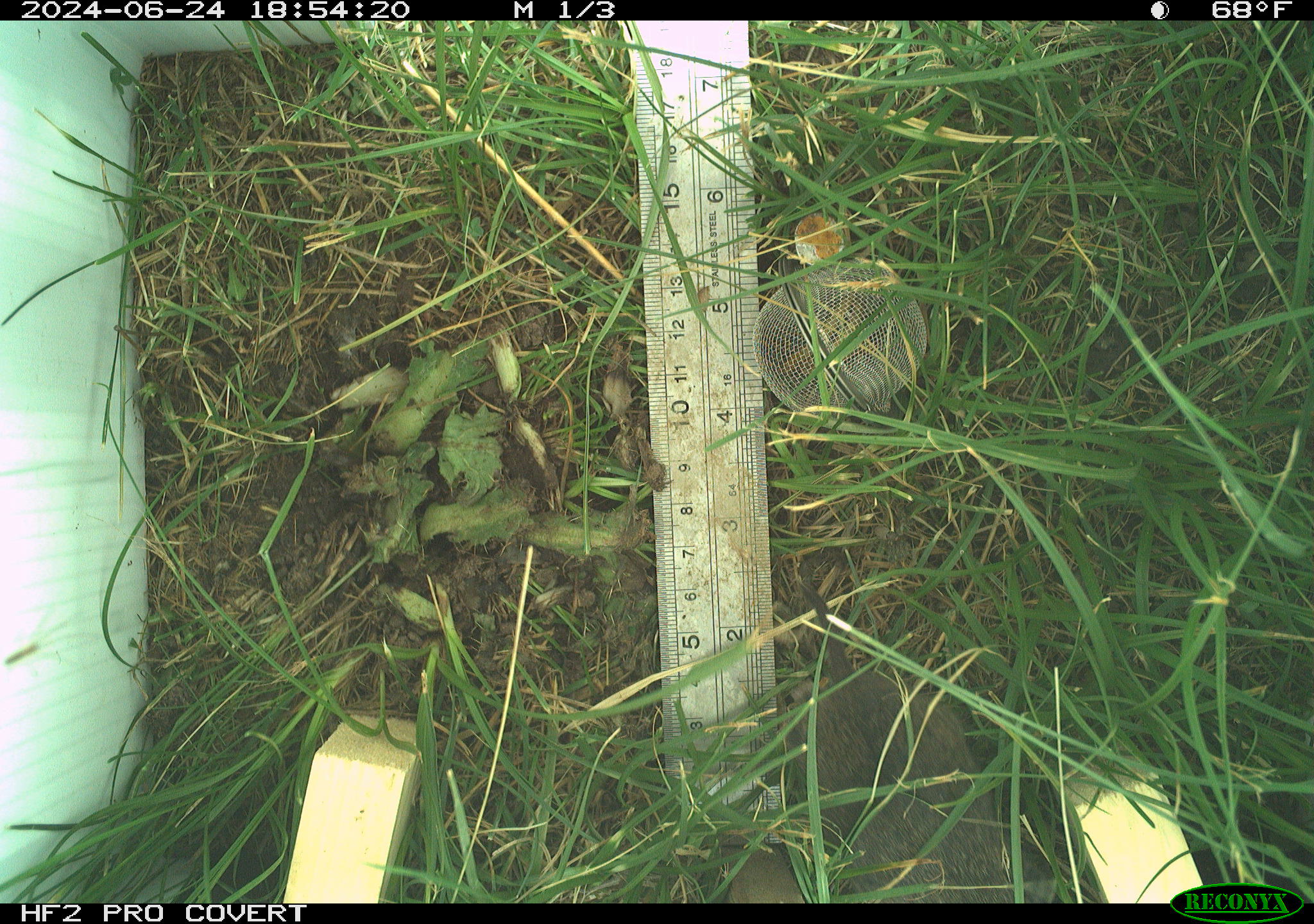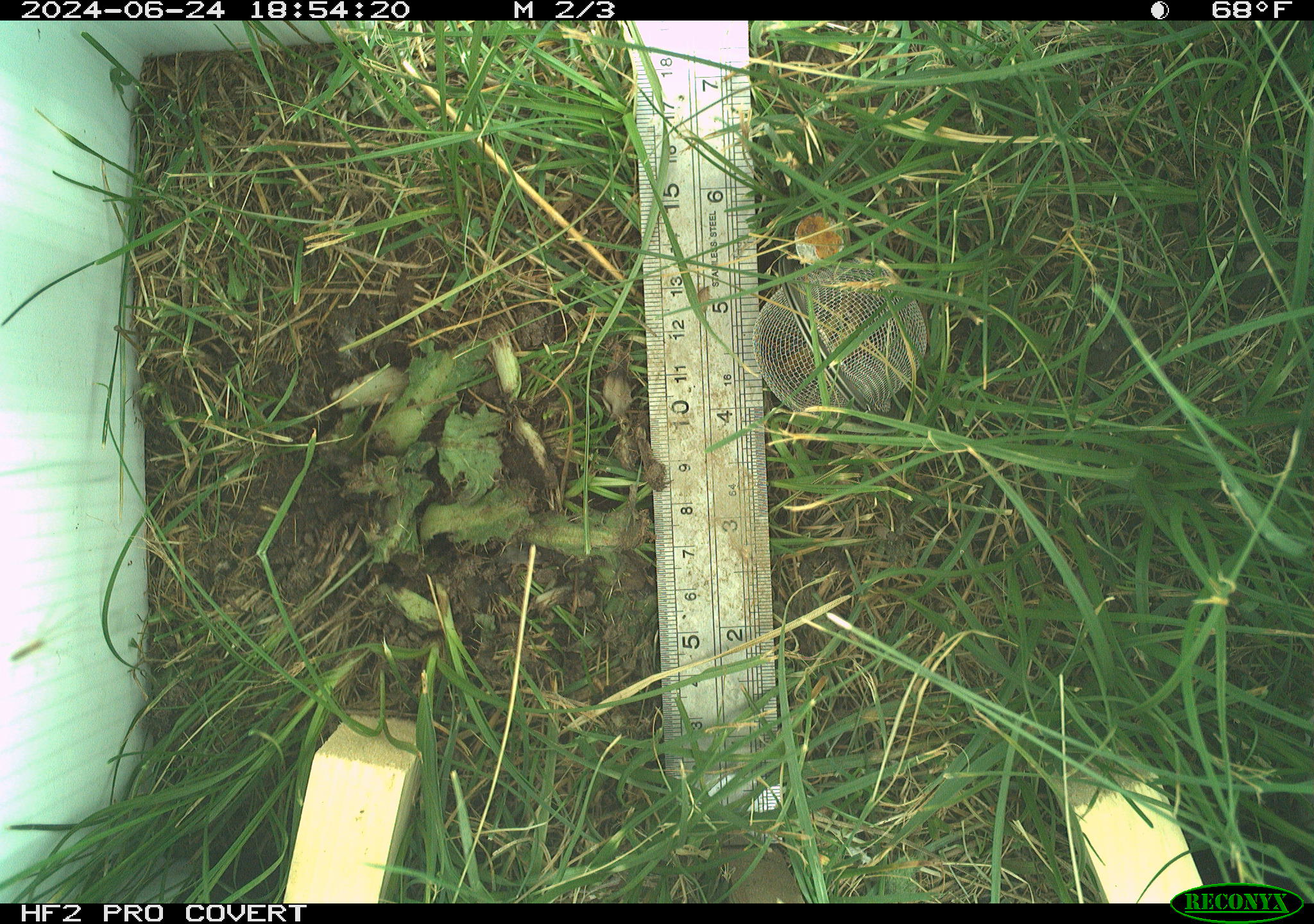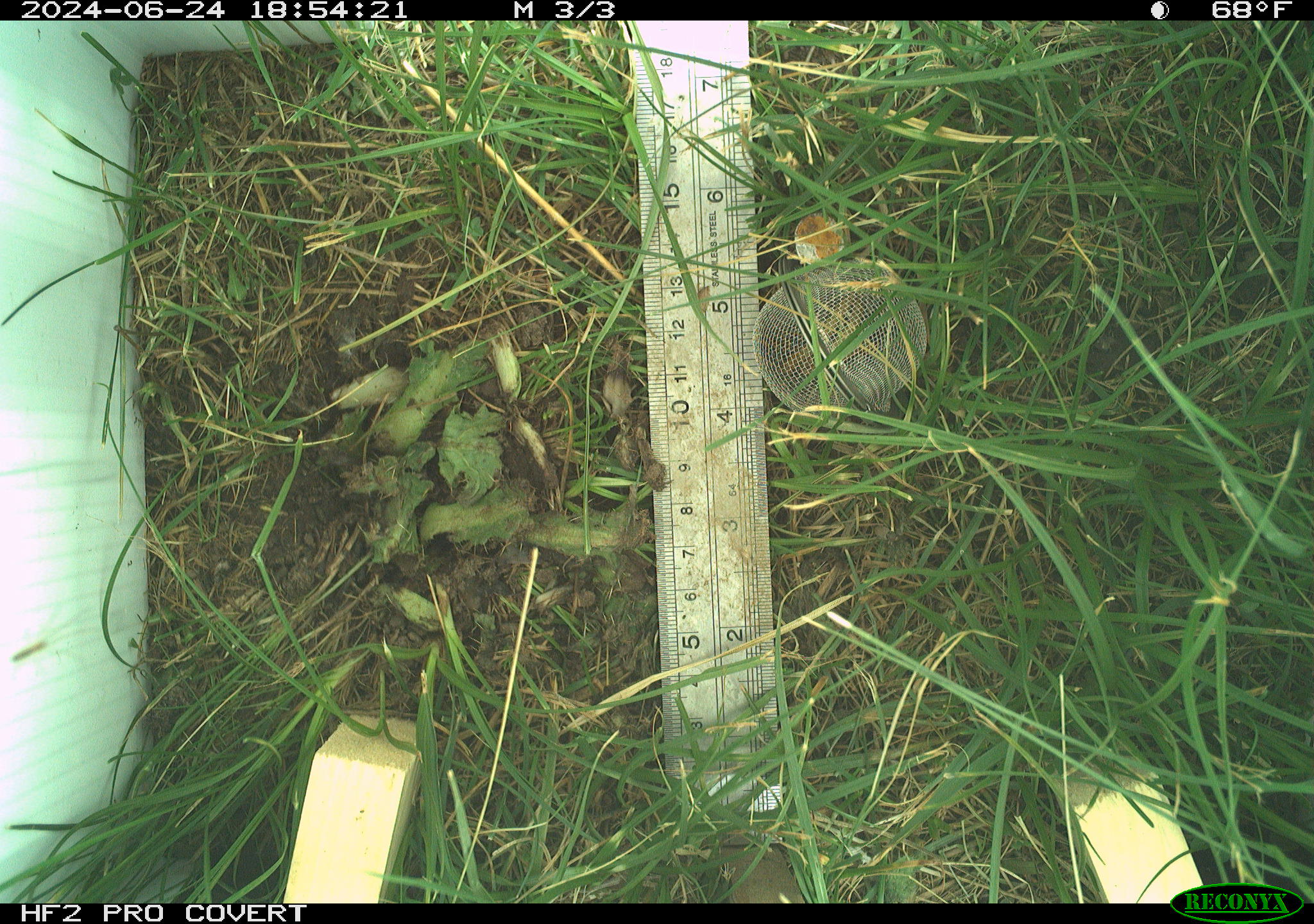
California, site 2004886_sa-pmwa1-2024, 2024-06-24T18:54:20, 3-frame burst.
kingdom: Animalia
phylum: Chordata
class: Mammalia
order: Rodentia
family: Cricetidae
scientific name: Arvicolinae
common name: voles, lemmings, and muskrats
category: arvicolinae subfamily